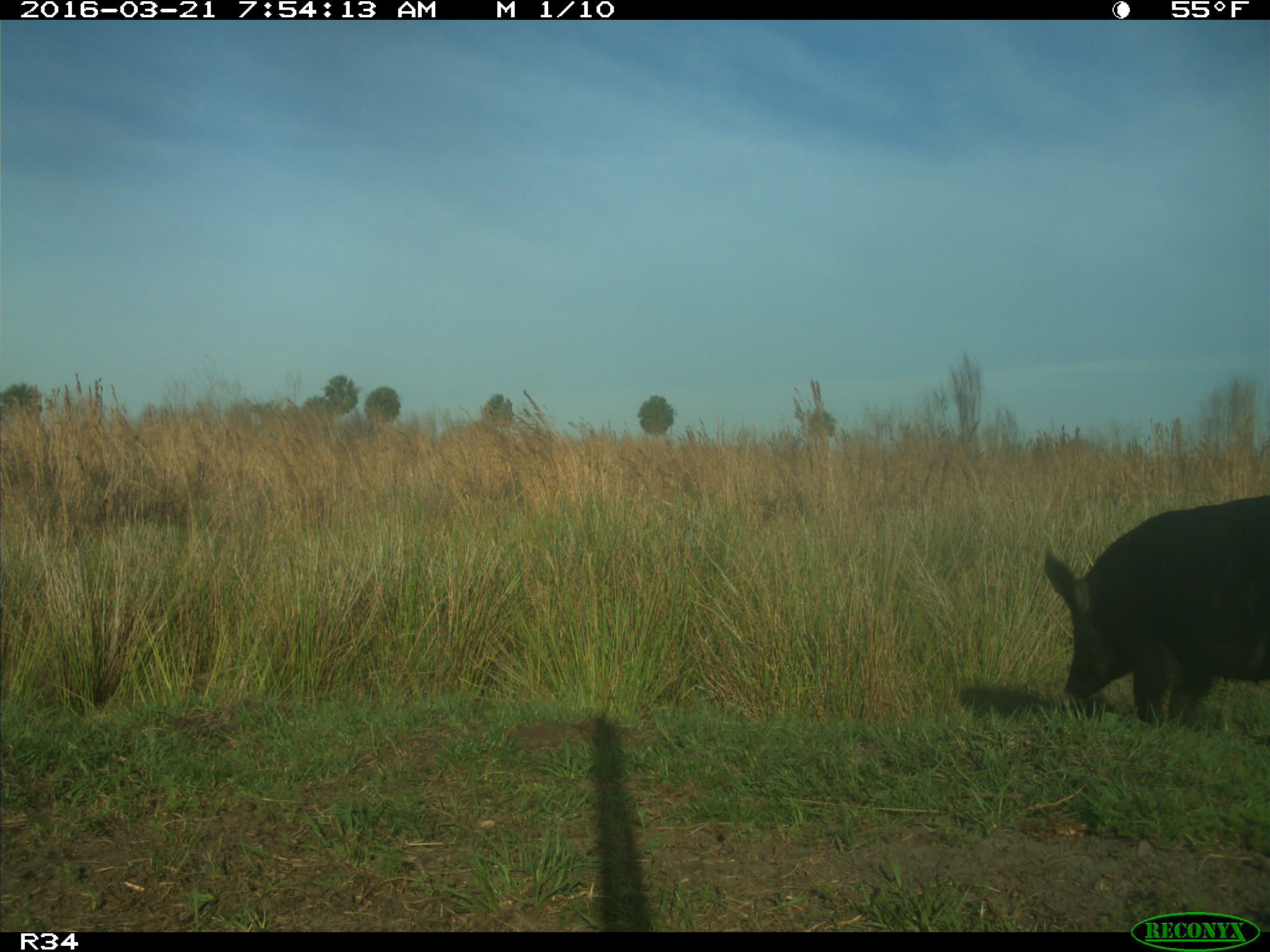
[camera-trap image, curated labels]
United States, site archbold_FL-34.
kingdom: Animalia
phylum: Chordata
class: Mammalia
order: Artiodactyla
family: Suidae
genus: Sus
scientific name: Sus scrofa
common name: wild boar